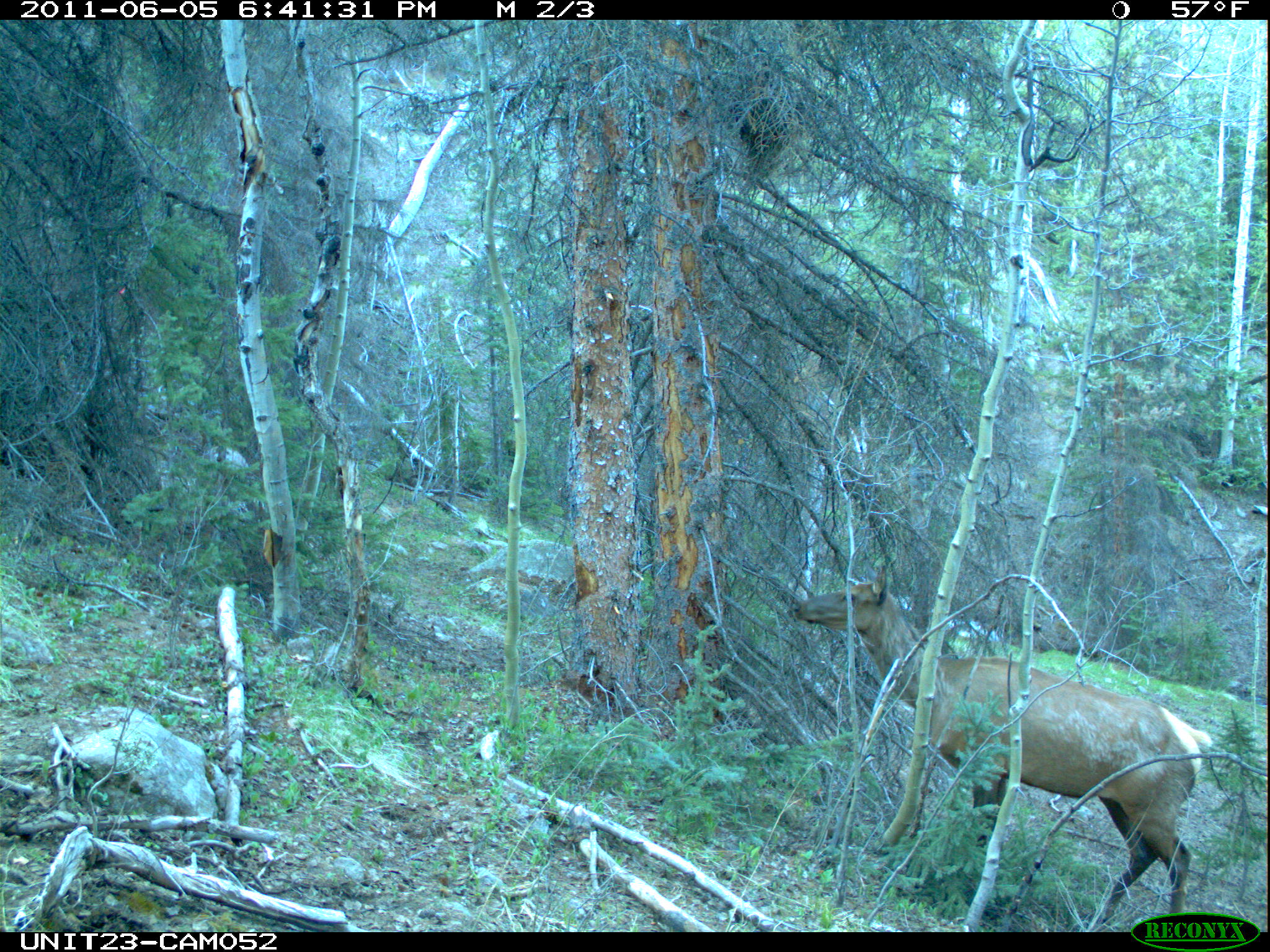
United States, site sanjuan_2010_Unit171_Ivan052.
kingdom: Animalia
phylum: Chordata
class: Mammalia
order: Artiodactyla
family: Cervidae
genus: Cervus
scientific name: Cervus elaphus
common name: red deer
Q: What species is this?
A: Cervus elaphus (red deer).